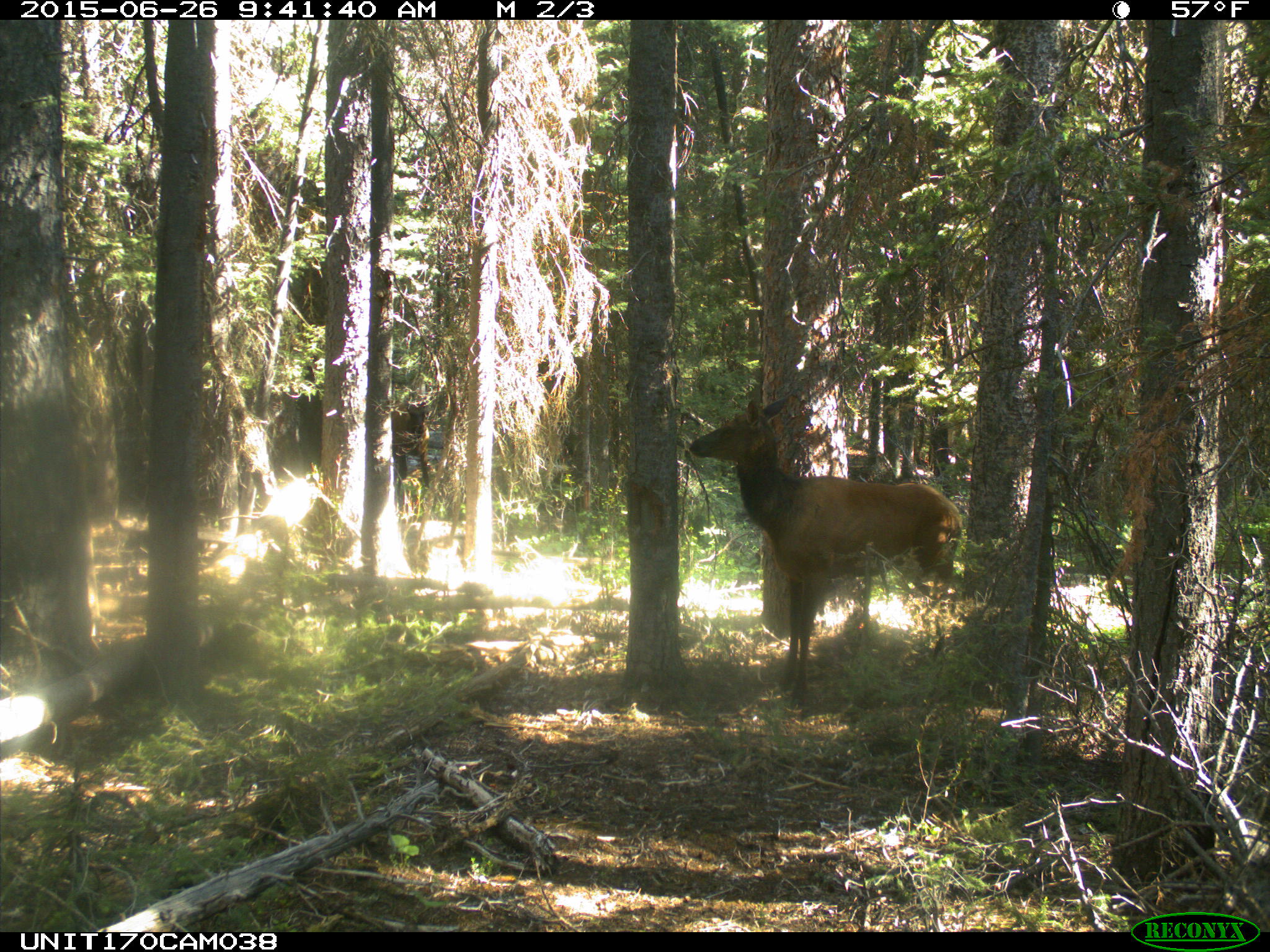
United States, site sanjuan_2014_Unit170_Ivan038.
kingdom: Animalia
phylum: Chordata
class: Mammalia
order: Artiodactyla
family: Cervidae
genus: Cervus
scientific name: Cervus elaphus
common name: red deer